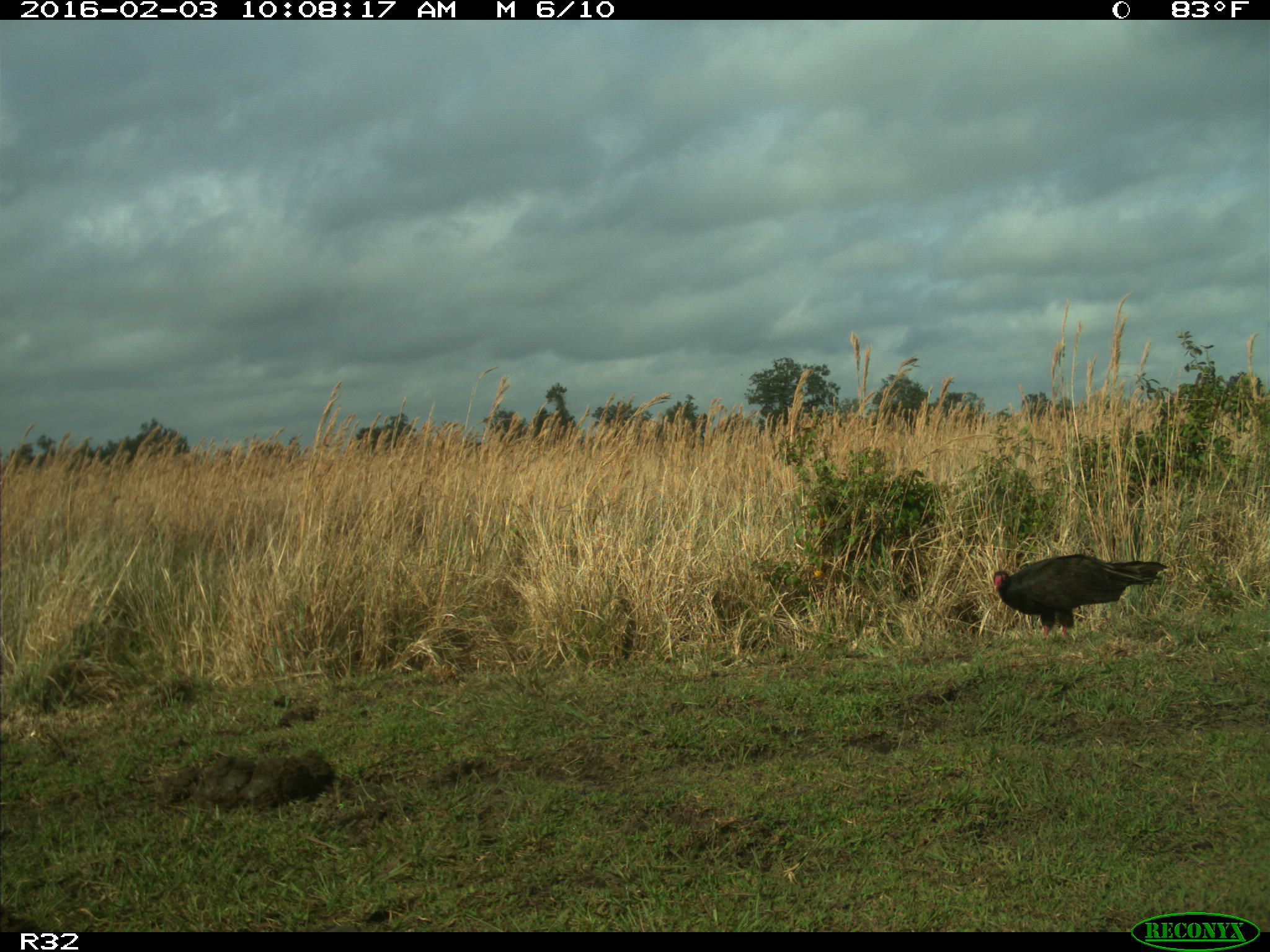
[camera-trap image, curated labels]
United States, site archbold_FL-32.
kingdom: Animalia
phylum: Chordata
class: Aves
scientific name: Aves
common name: birds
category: unidentified bird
Unidentified bird (birds) (Aves).